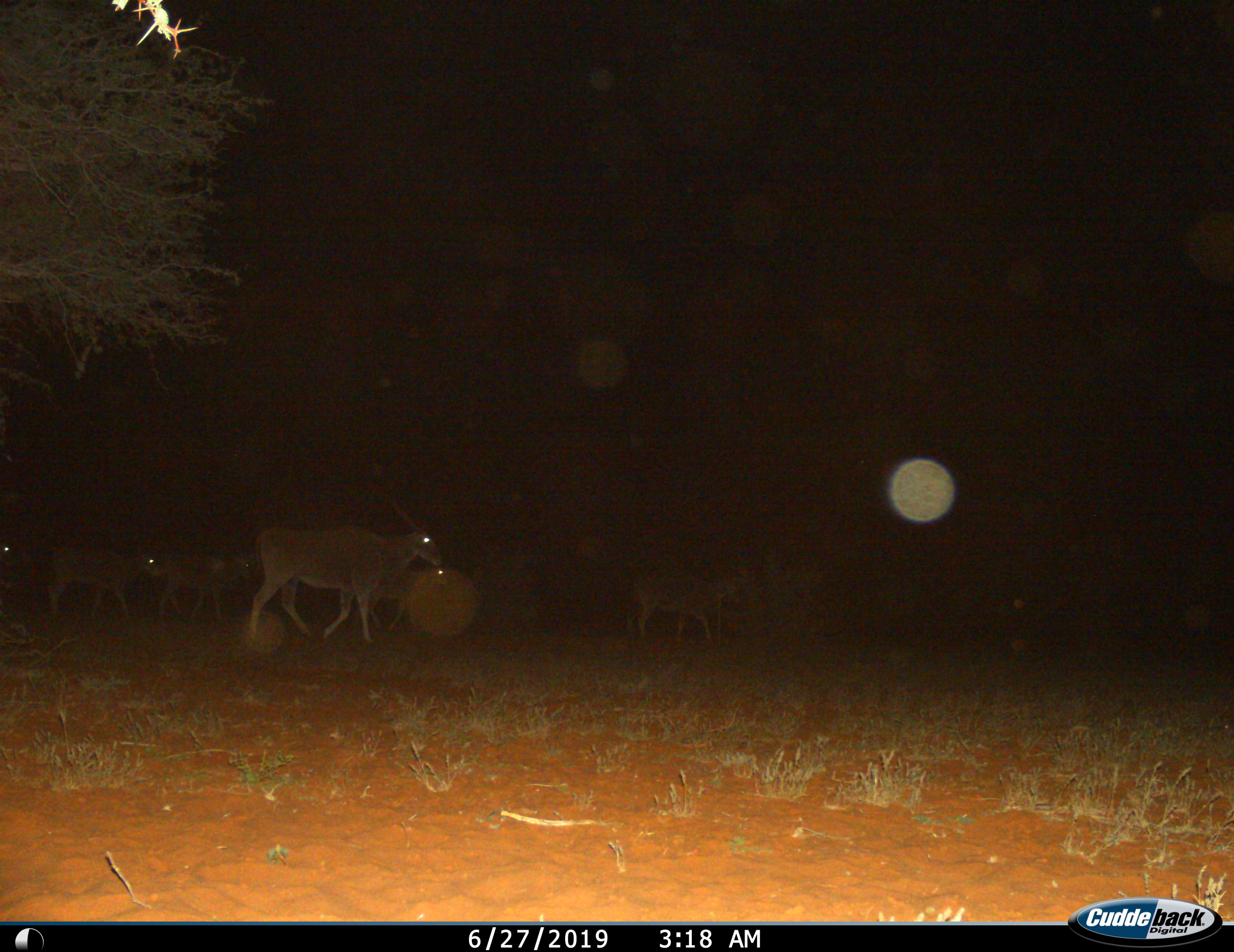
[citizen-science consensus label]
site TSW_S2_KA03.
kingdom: Animalia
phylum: Chordata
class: Mammalia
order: Artiodactyla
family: Bovidae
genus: Tragelaphus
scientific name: Tragelaphus oryx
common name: eland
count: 6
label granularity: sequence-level